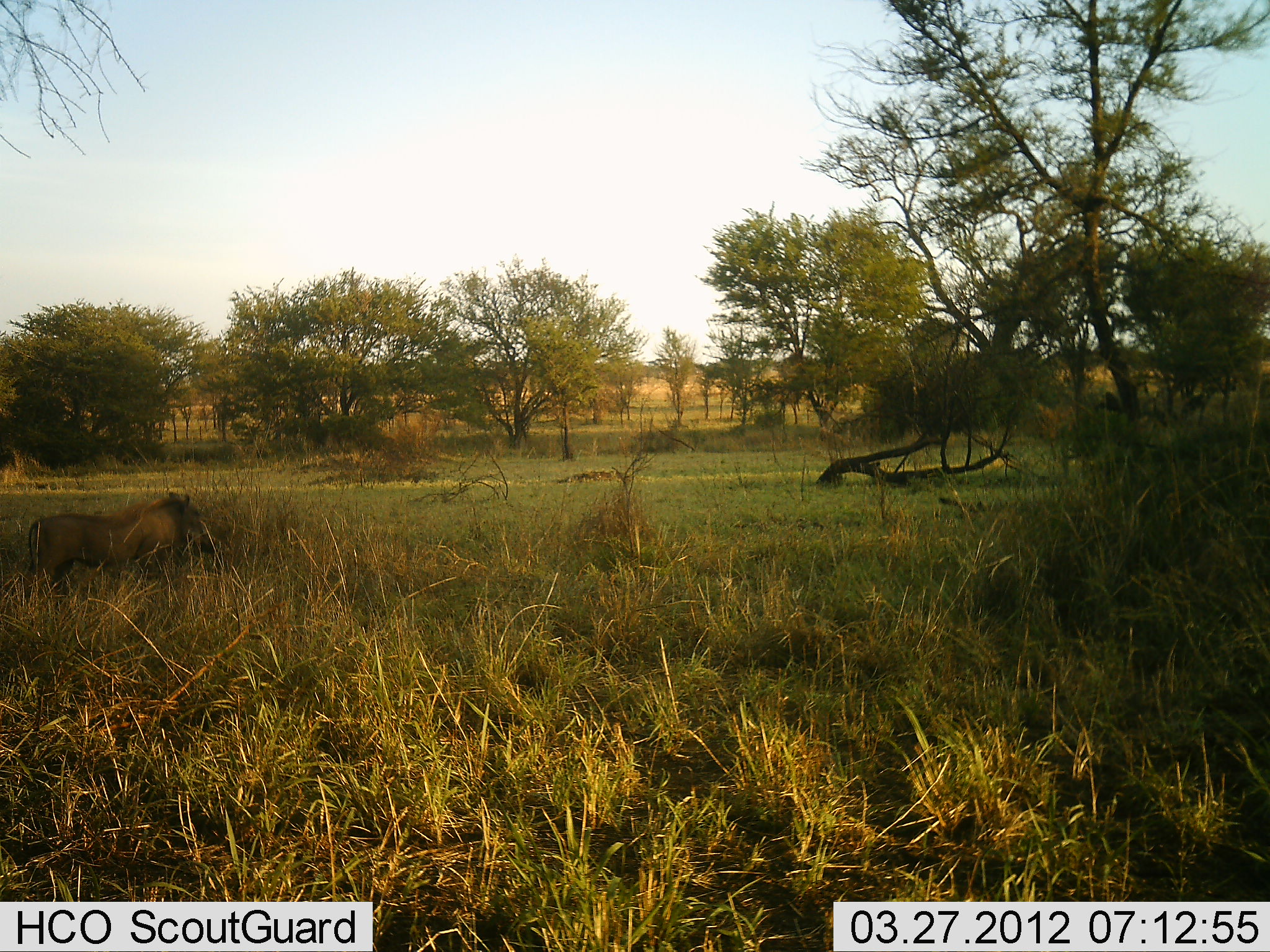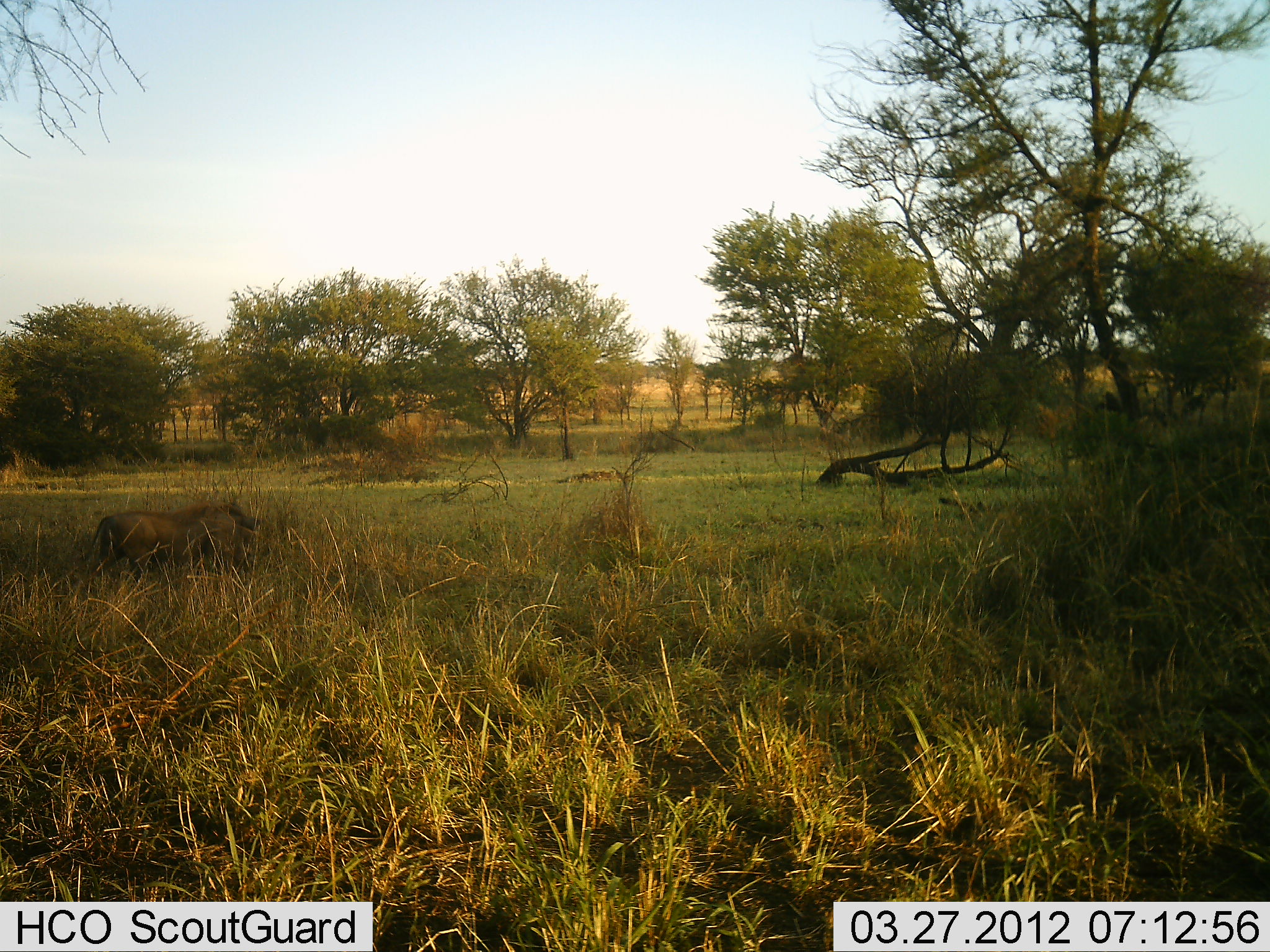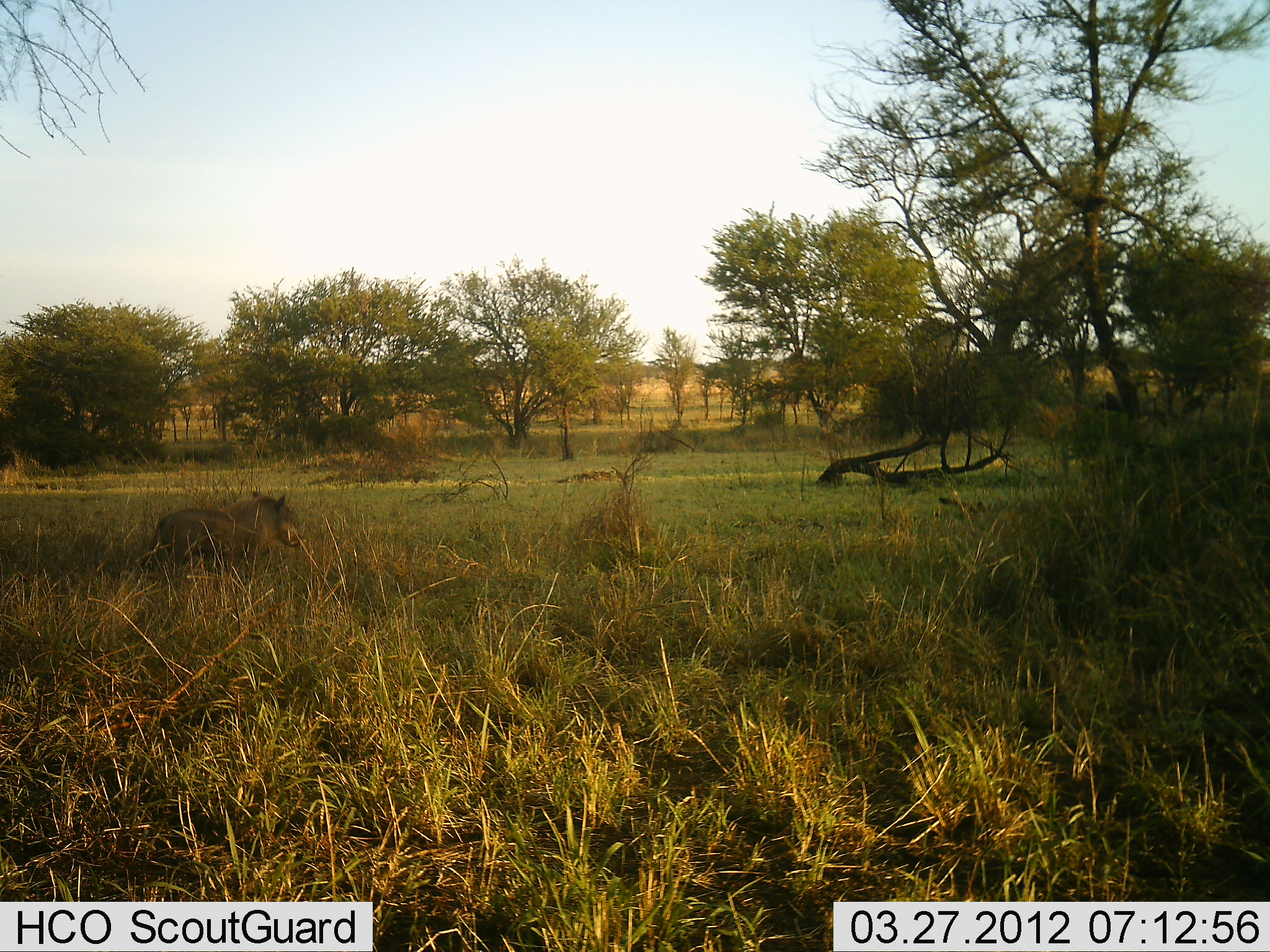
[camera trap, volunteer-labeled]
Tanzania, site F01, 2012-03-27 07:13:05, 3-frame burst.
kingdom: Animalia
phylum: Chordata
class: Mammalia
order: Artiodactyla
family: Suidae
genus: Phacochoerus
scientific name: Phacochoerus africanus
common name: warthog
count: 1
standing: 14%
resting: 0%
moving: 93%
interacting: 0%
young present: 0%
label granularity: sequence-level